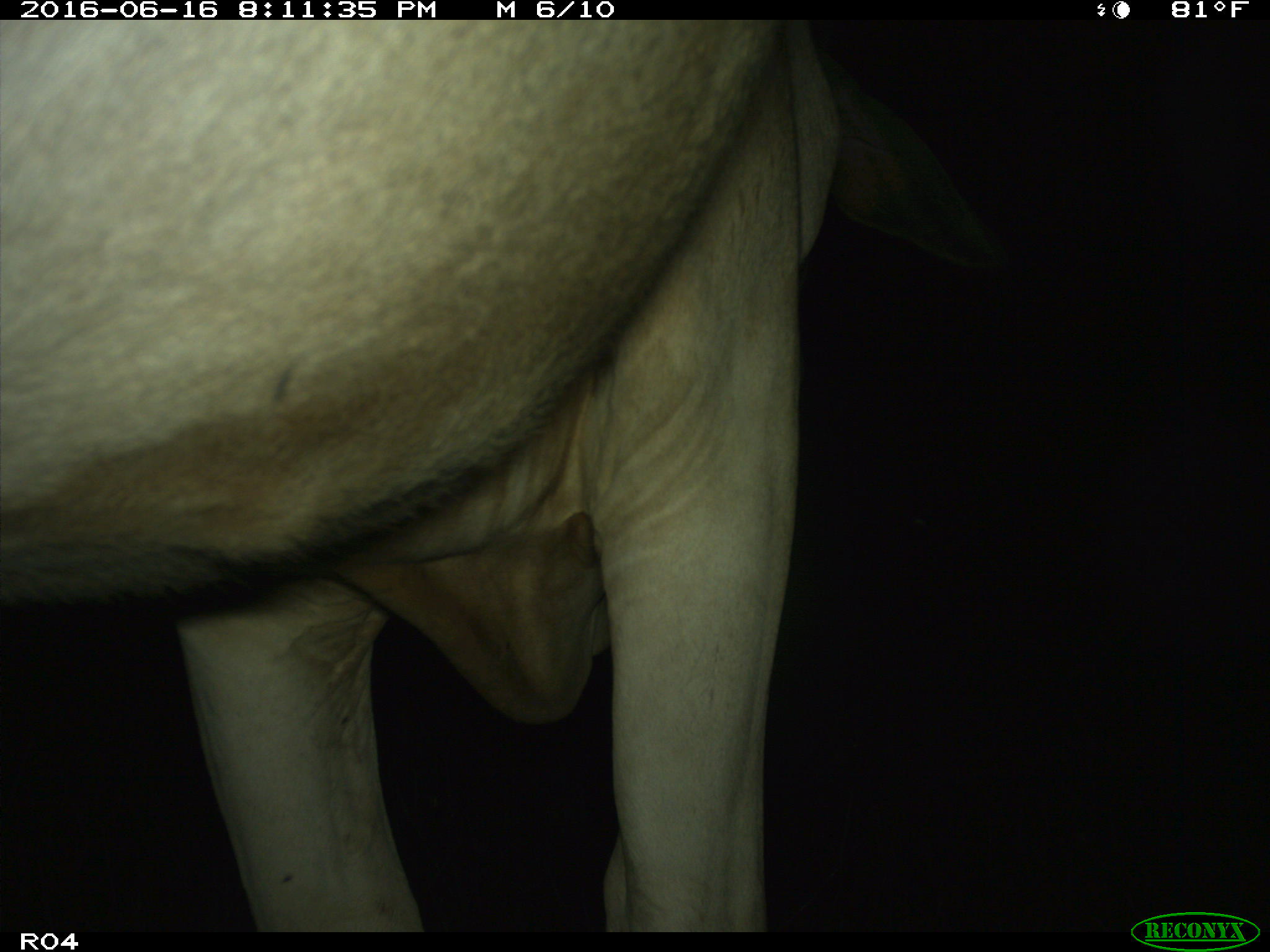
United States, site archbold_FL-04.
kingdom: Animalia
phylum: Chordata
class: Mammalia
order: Artiodactyla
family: Bovidae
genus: Bos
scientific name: Bos taurus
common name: domestic cow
Bos taurus (domestic cow).